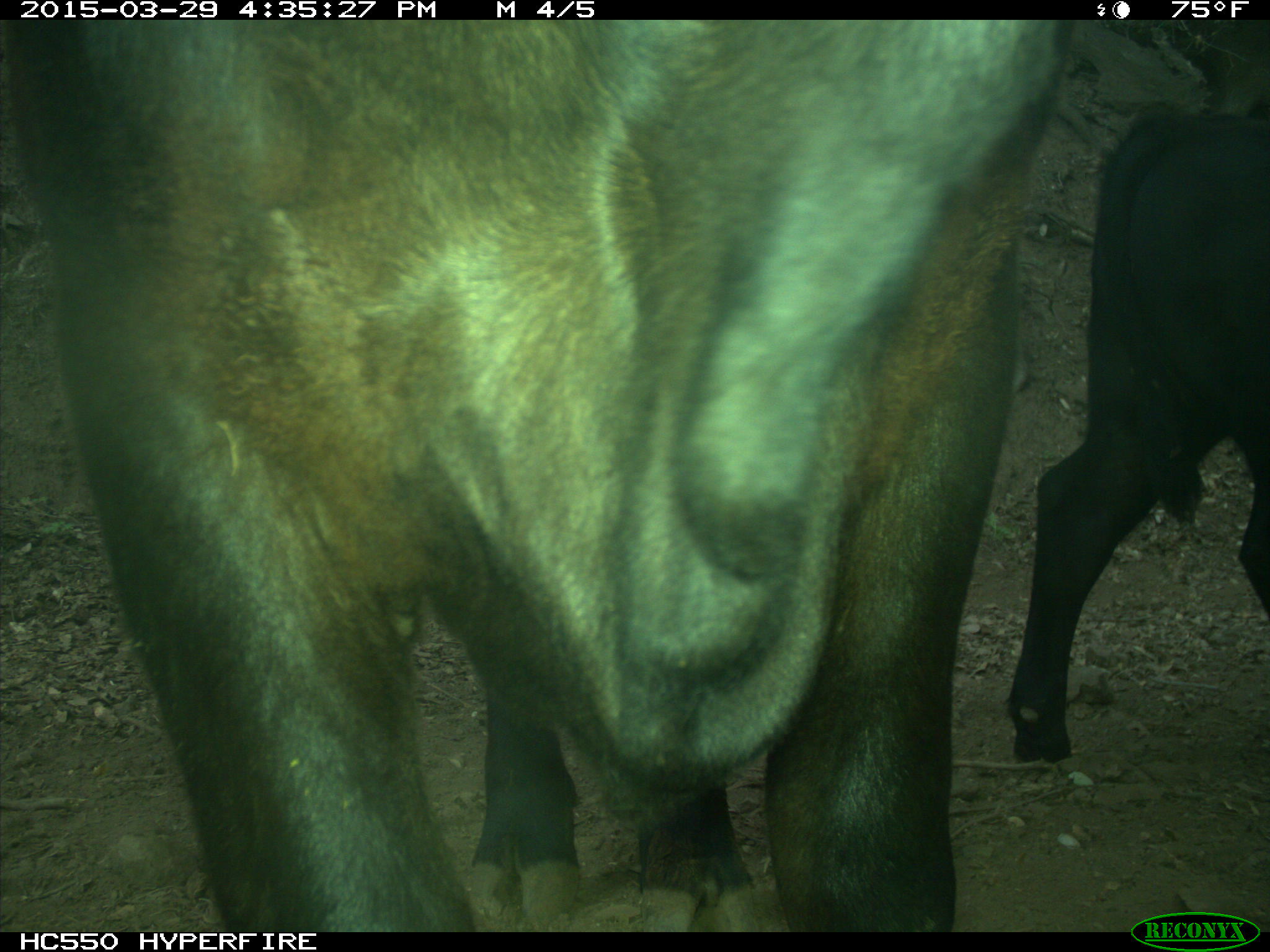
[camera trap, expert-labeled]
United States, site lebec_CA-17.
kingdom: Animalia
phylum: Chordata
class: Mammalia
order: Artiodactyla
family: Bovidae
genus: Bos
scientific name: Bos taurus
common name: domestic cow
Bos taurus (domestic cow).